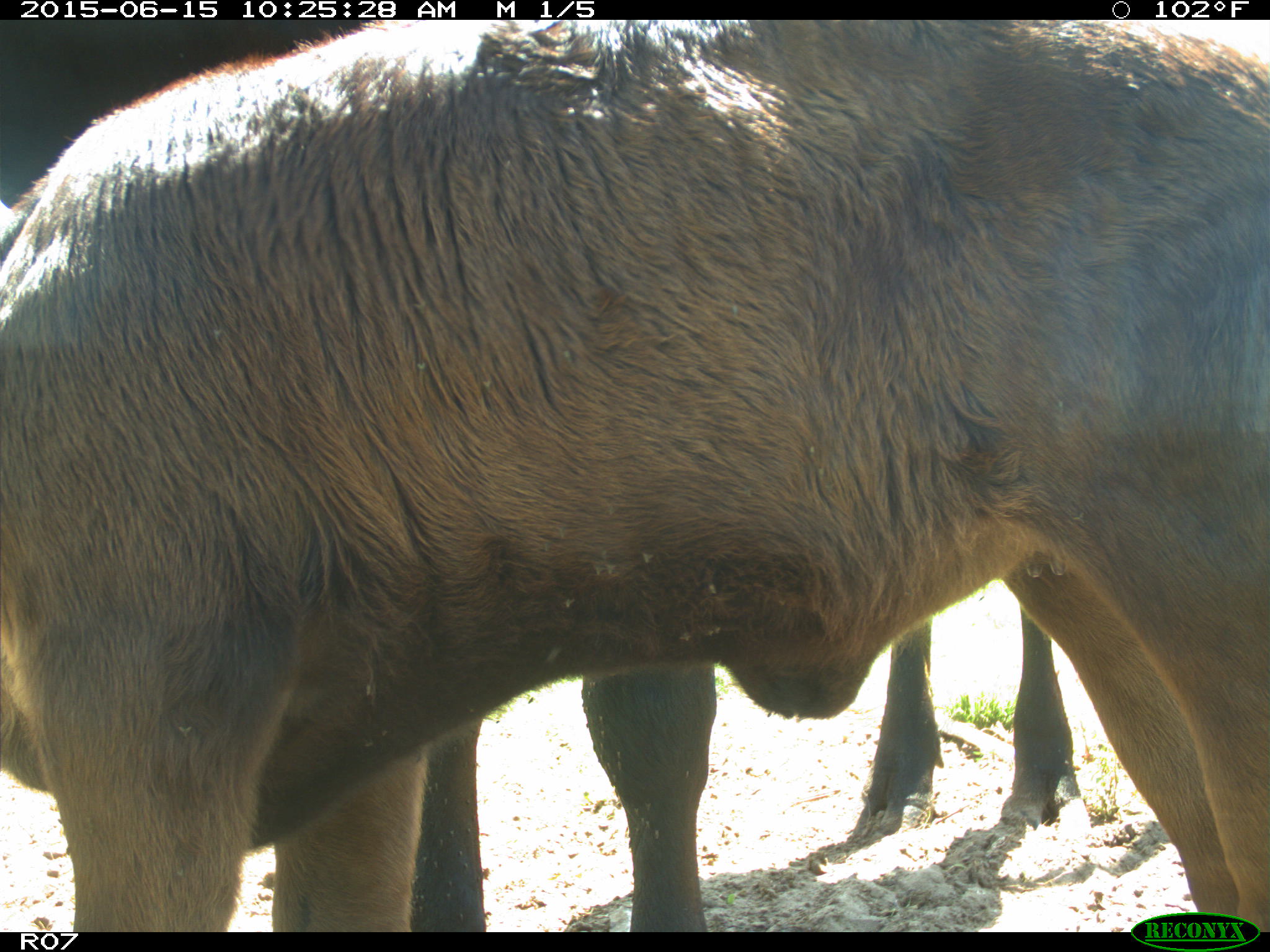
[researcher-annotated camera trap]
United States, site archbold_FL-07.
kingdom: Animalia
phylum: Chordata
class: Mammalia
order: Artiodactyla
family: Bovidae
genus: Bos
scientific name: Bos taurus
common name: domestic cow